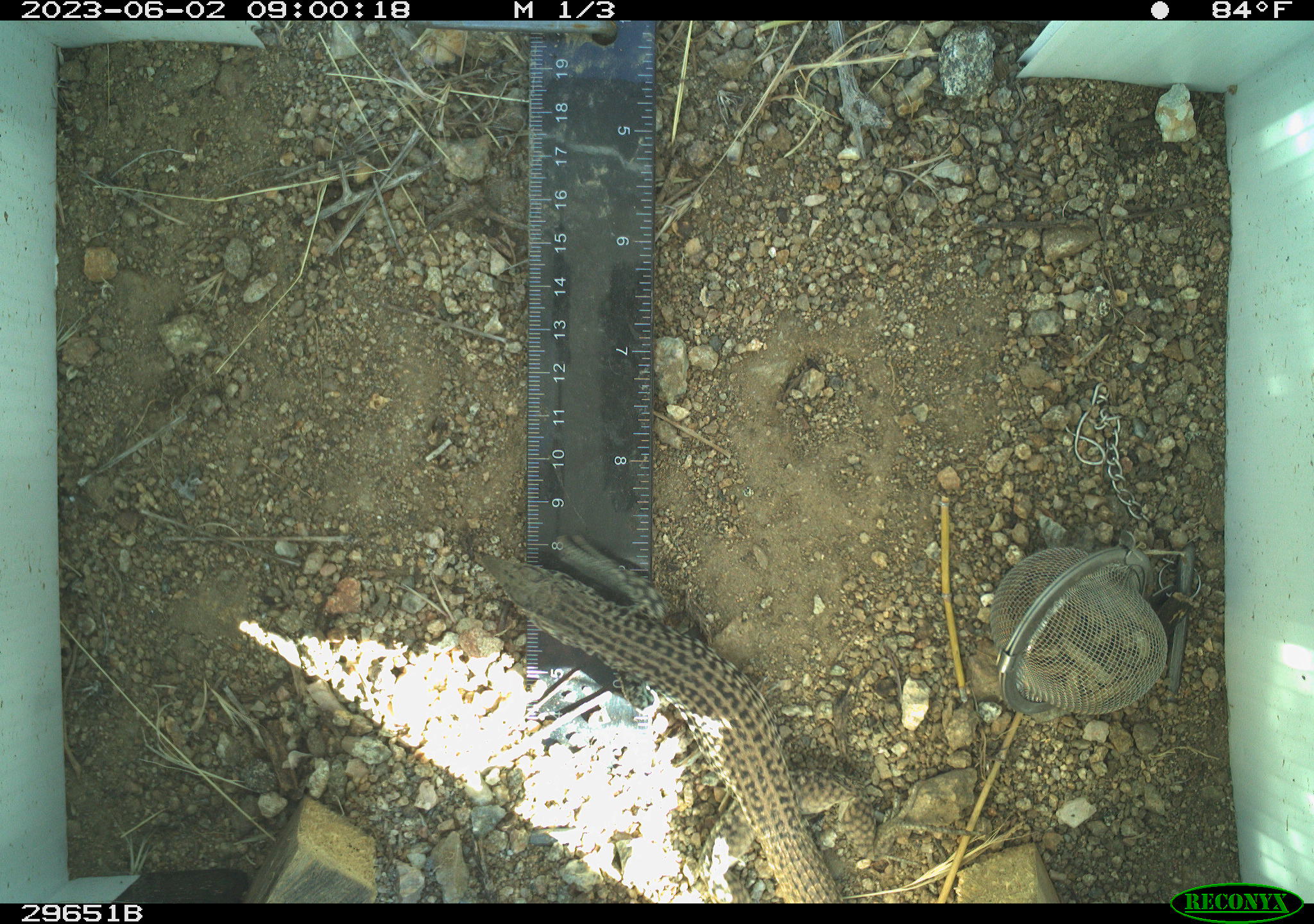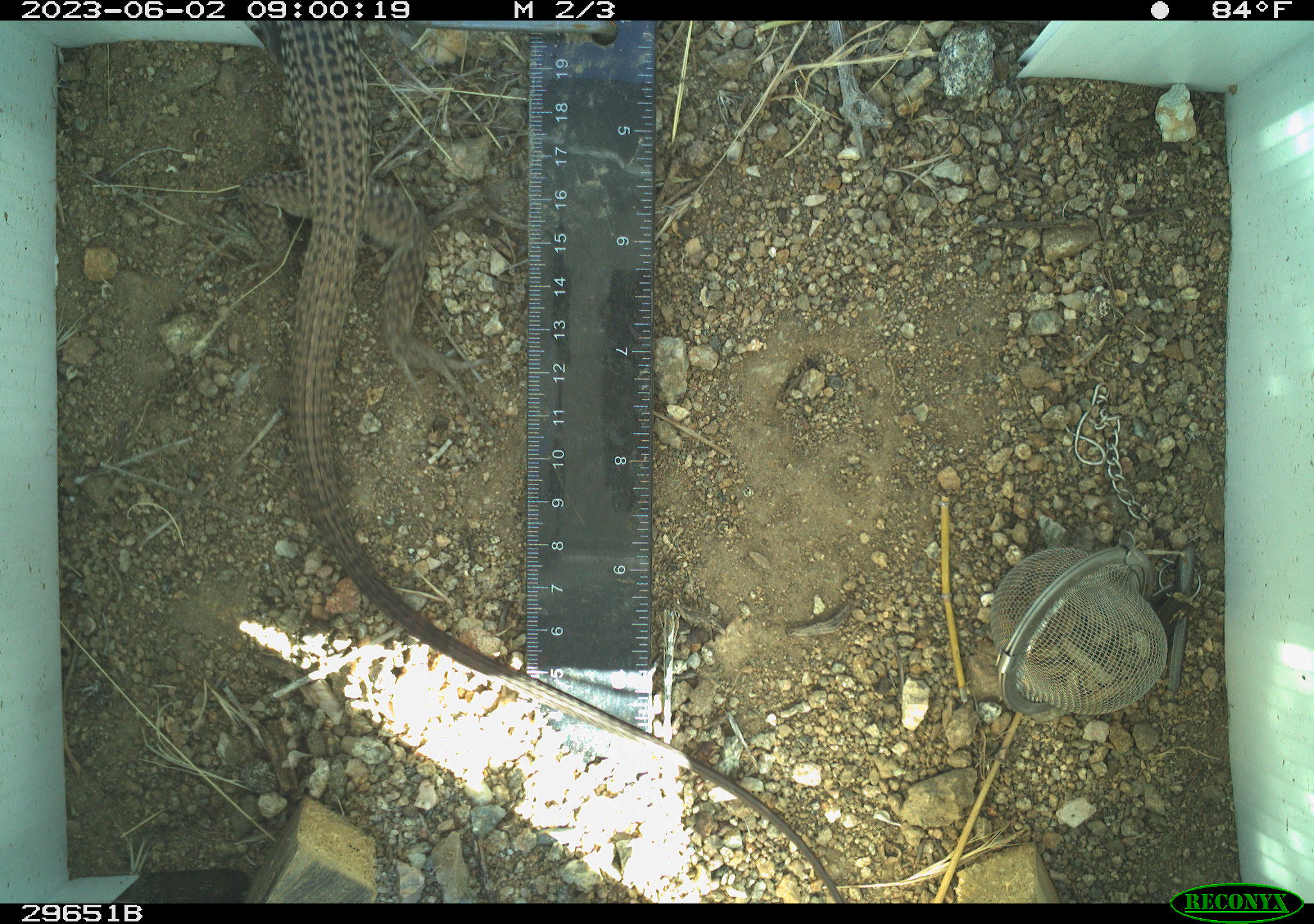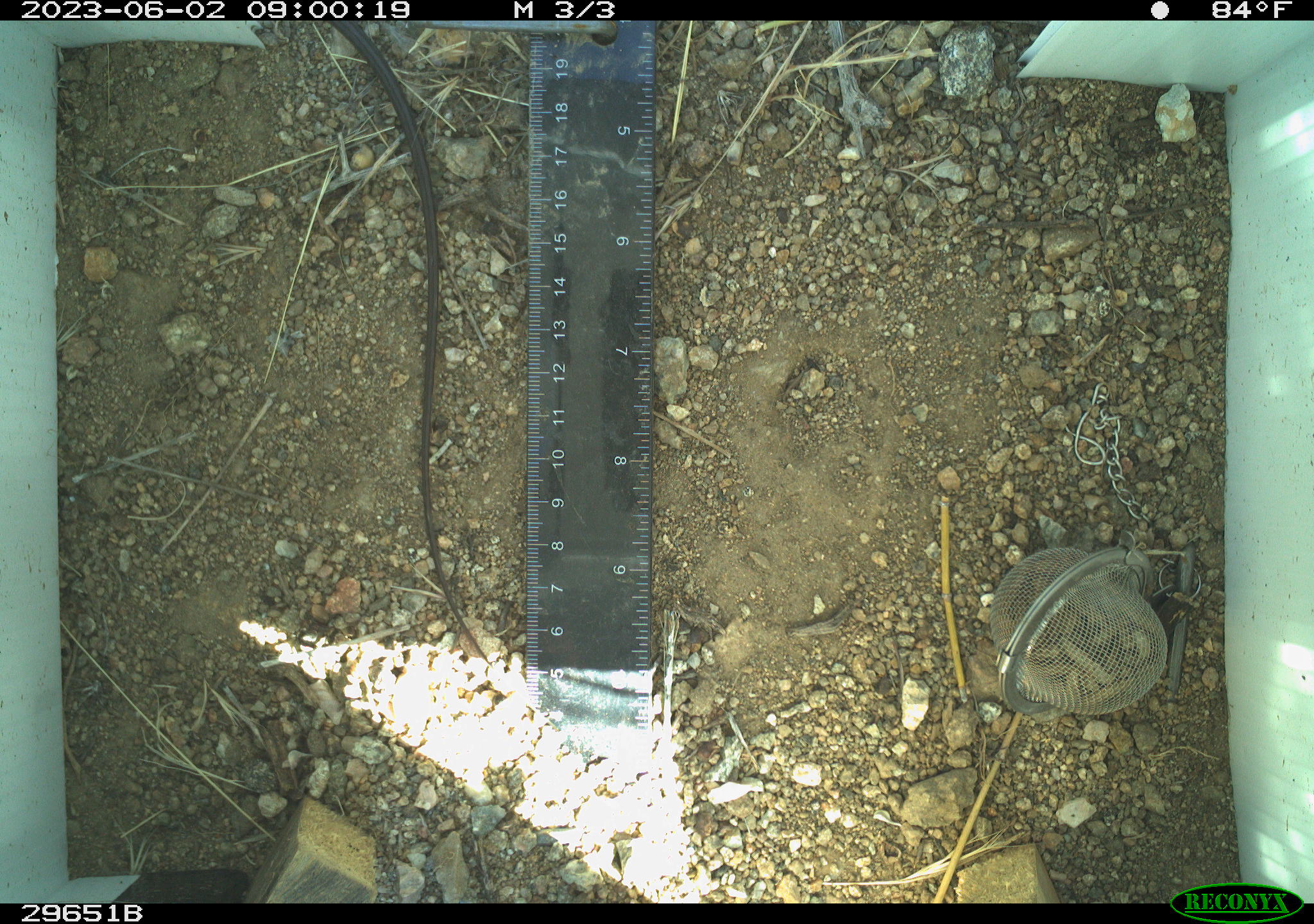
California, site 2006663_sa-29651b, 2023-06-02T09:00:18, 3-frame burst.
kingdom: Animalia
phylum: Chordata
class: Reptilia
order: Squamata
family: Teiidae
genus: Aspidoscelis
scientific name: Aspidoscelis tigris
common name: western whiptail